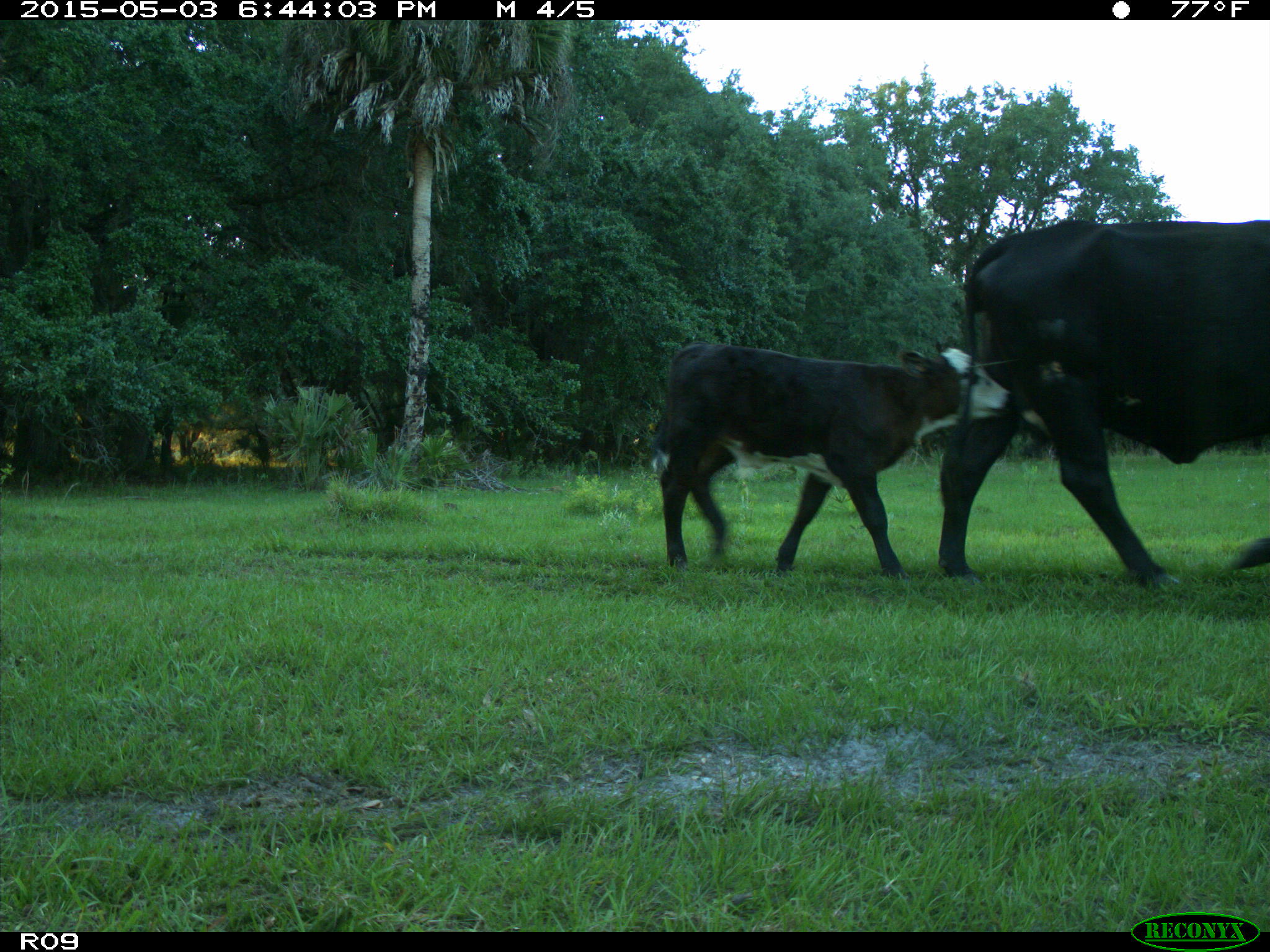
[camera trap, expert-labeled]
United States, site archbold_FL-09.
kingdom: Animalia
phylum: Chordata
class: Mammalia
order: Artiodactyla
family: Bovidae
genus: Bos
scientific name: Bos taurus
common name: domestic cow